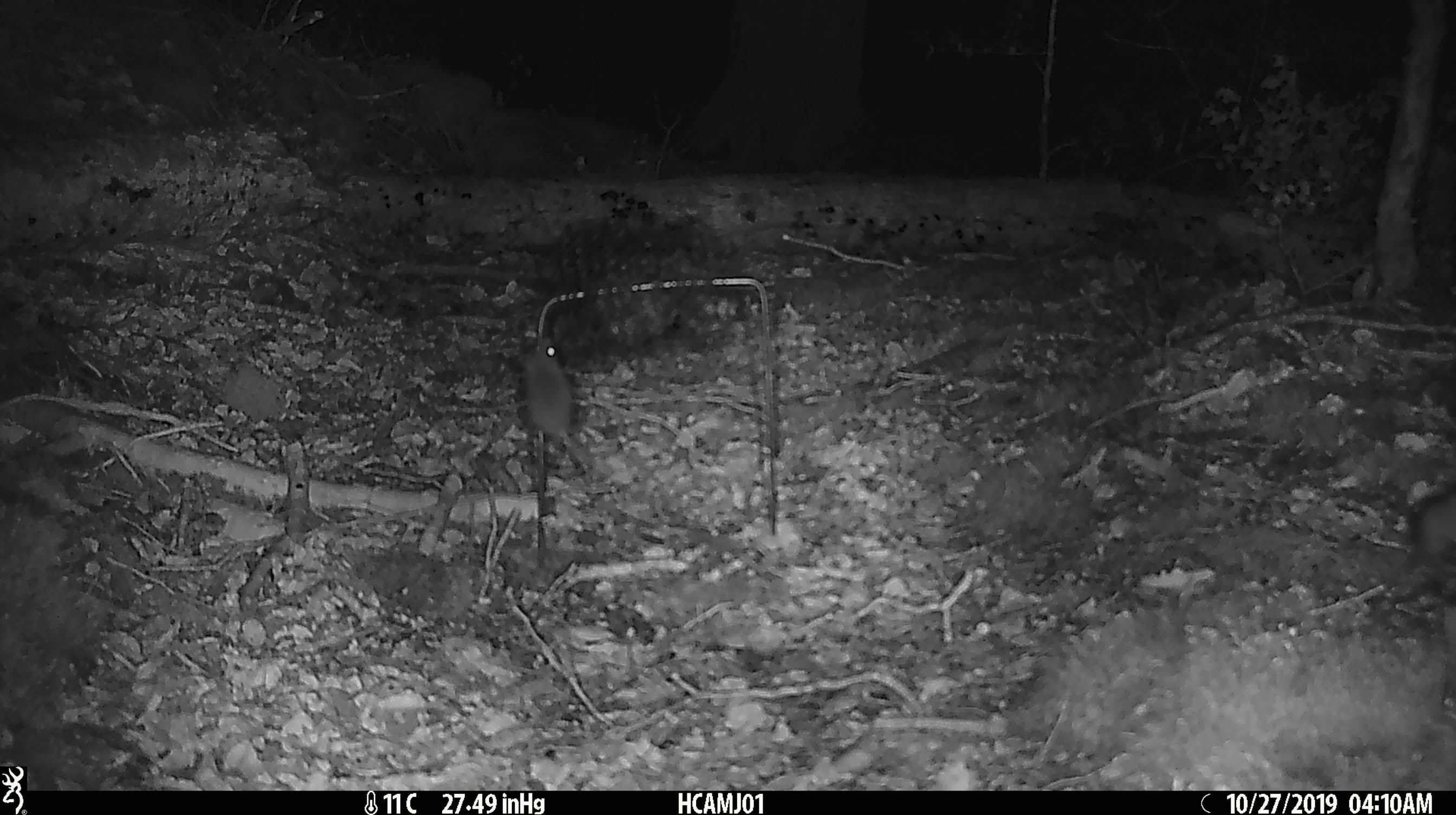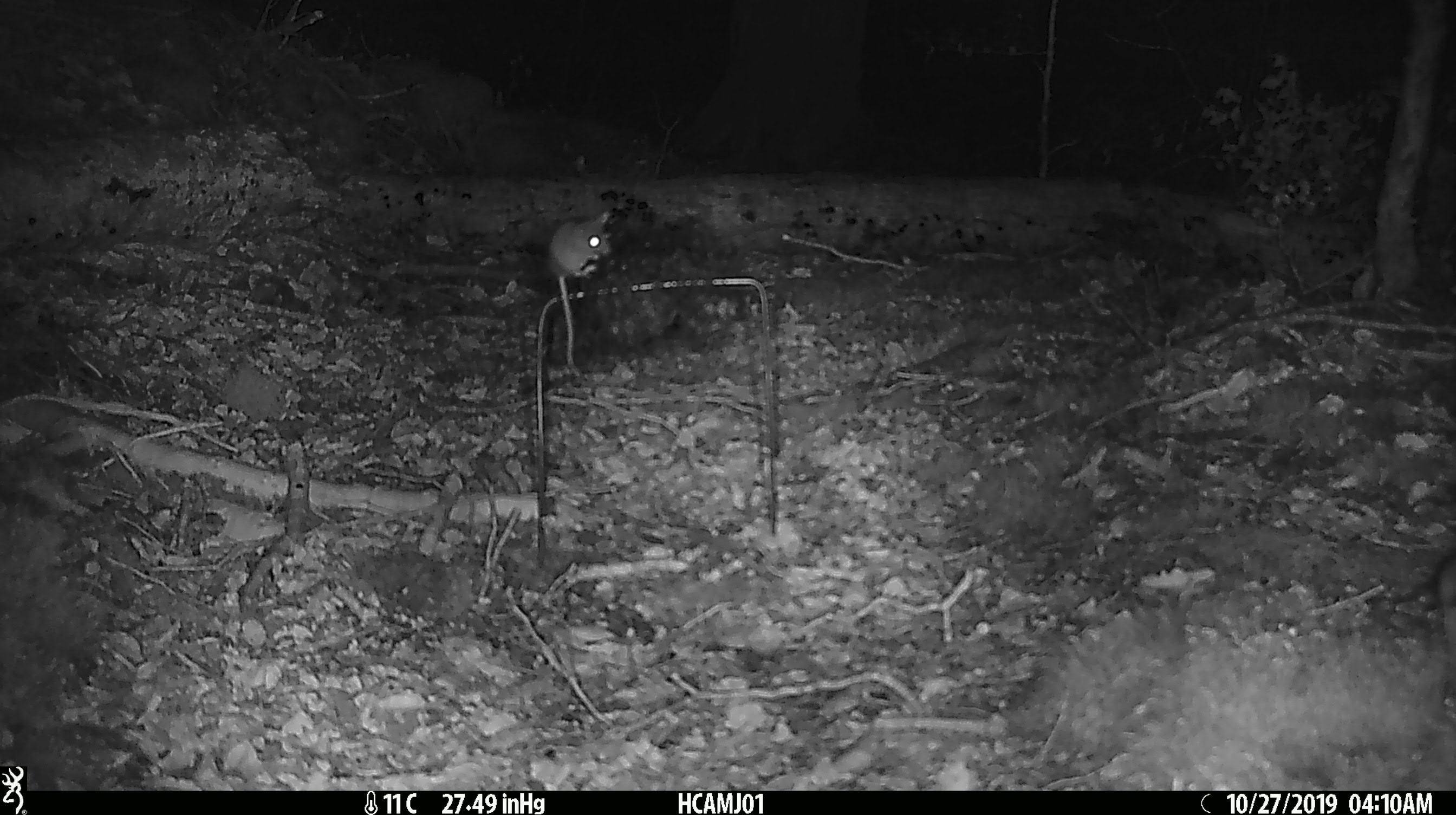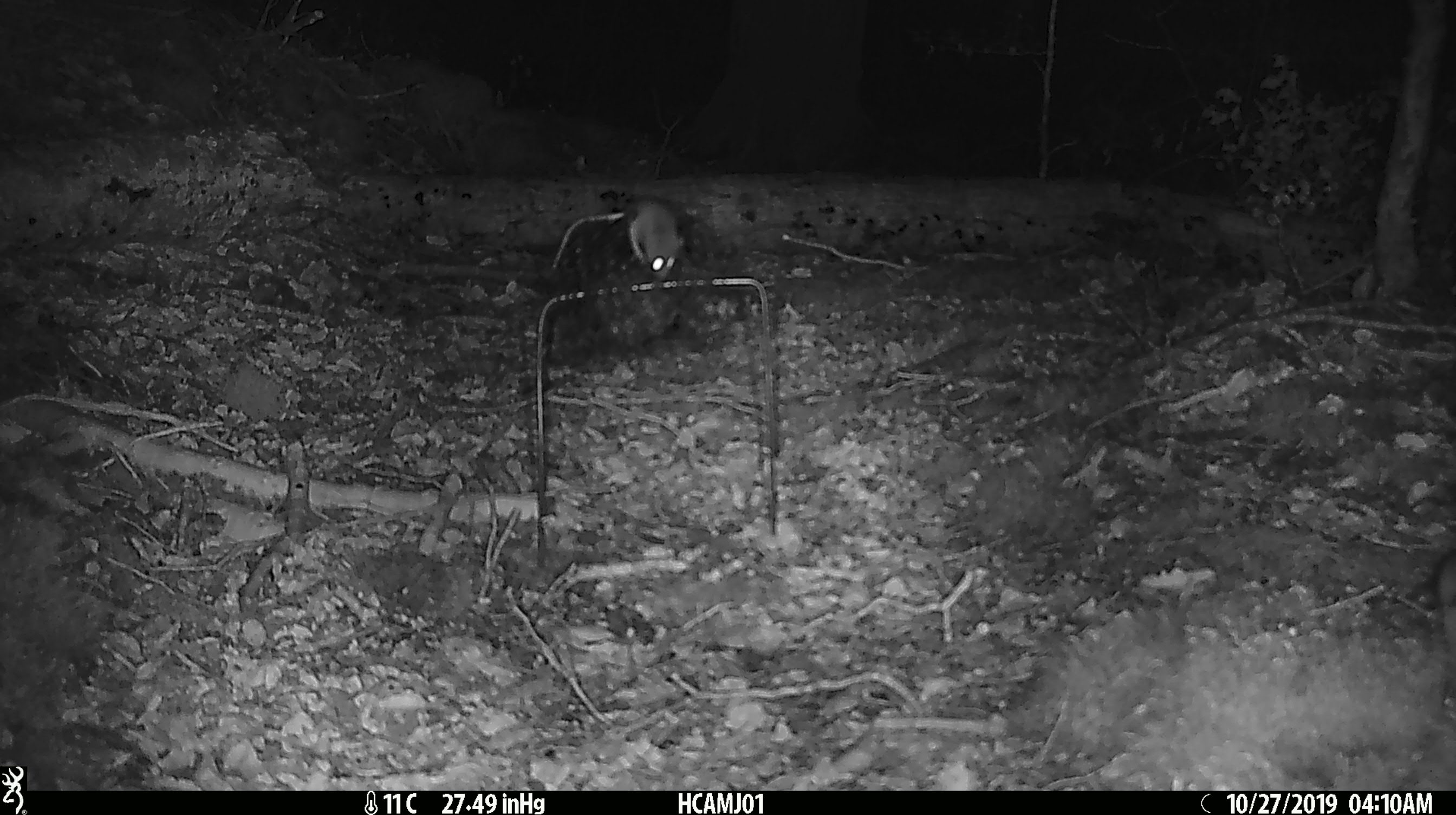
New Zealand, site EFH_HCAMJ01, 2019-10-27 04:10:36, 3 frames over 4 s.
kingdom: Animalia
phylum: Chordata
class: Mammalia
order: Rodentia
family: Muridae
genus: Mus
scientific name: Mus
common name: mouse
Mouse (Mus).